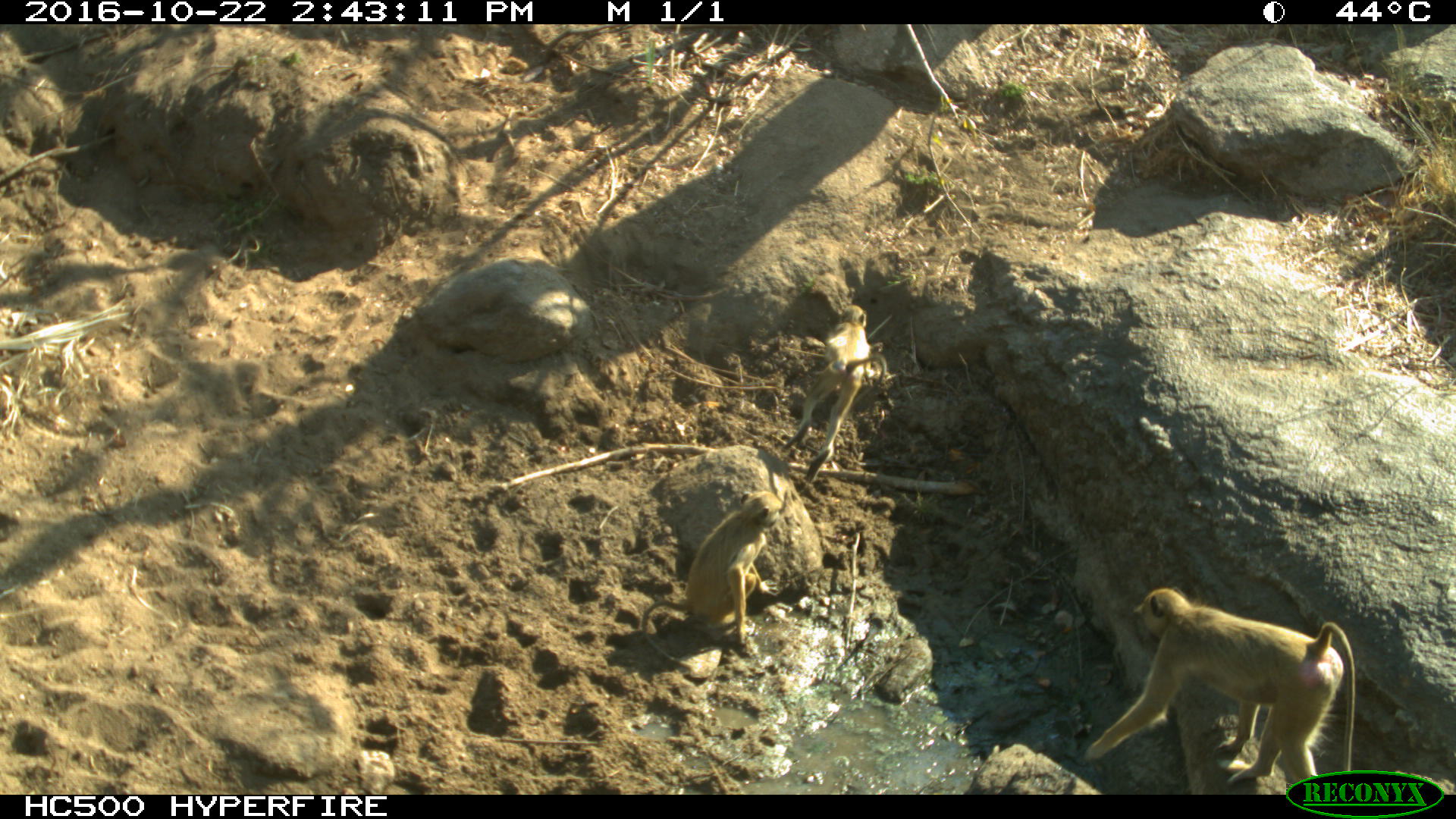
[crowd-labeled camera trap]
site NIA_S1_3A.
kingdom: Animalia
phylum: Chordata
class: Mammalia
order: Primates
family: Cercopithecidae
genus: Papio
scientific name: Papio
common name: baboon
Baboon (Papio), count 3. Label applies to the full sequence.